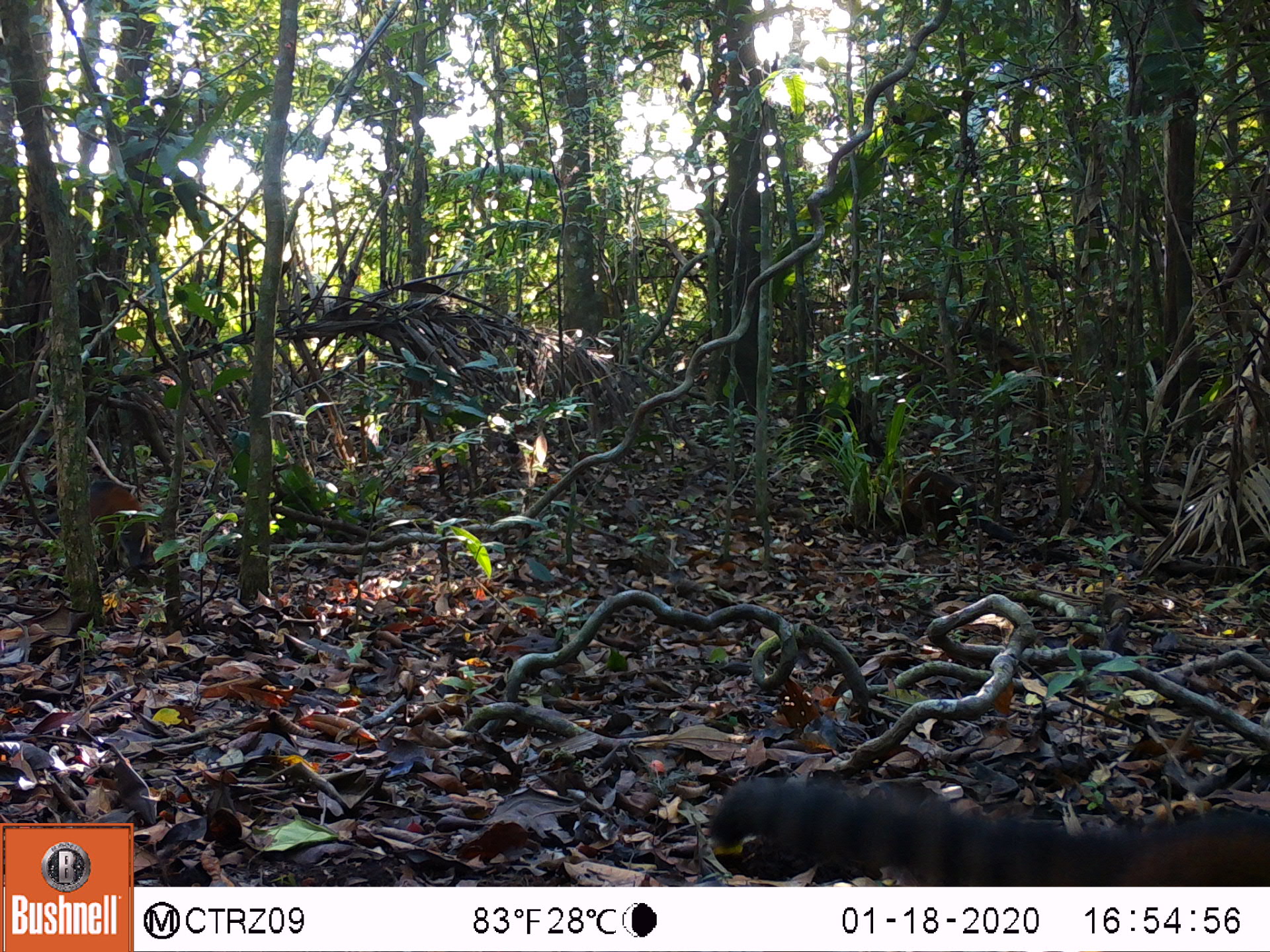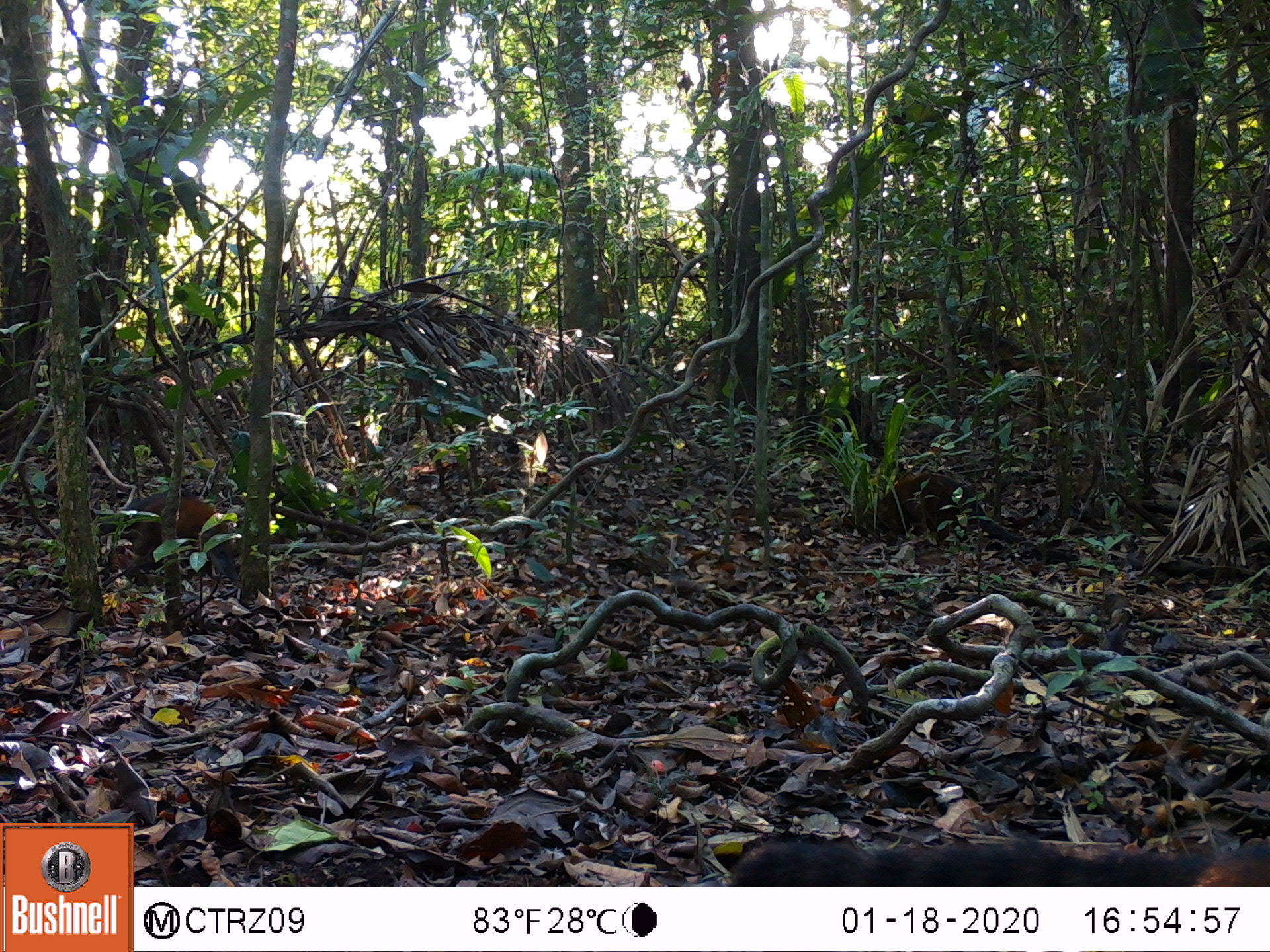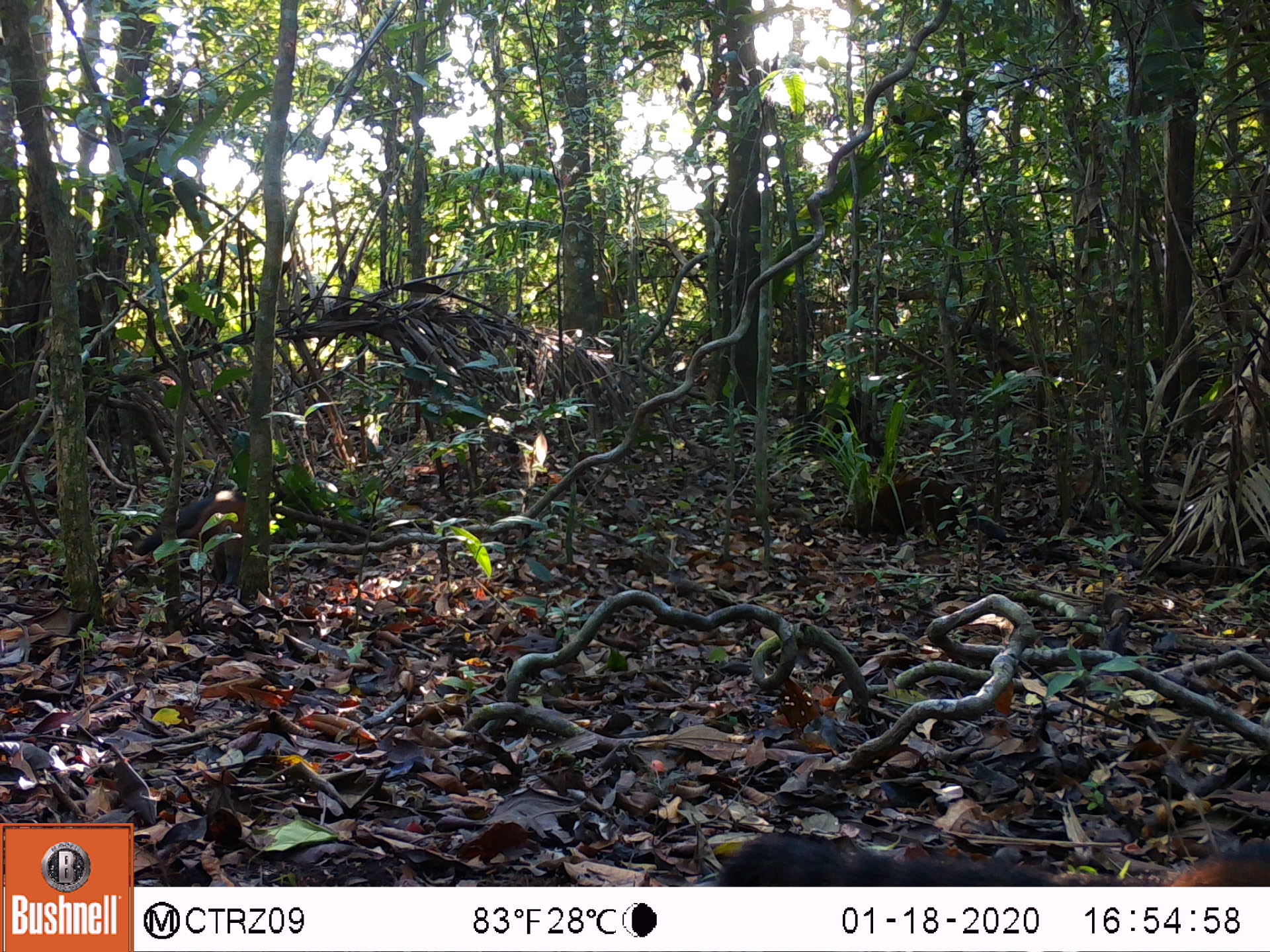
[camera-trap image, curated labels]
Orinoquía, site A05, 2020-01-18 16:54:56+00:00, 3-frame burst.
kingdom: Animalia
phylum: Chordata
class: Mammalia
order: Carnivora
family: Procyonidae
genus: Nasua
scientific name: Nasua nasua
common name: south american coati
South american coati (Nasua nasua).